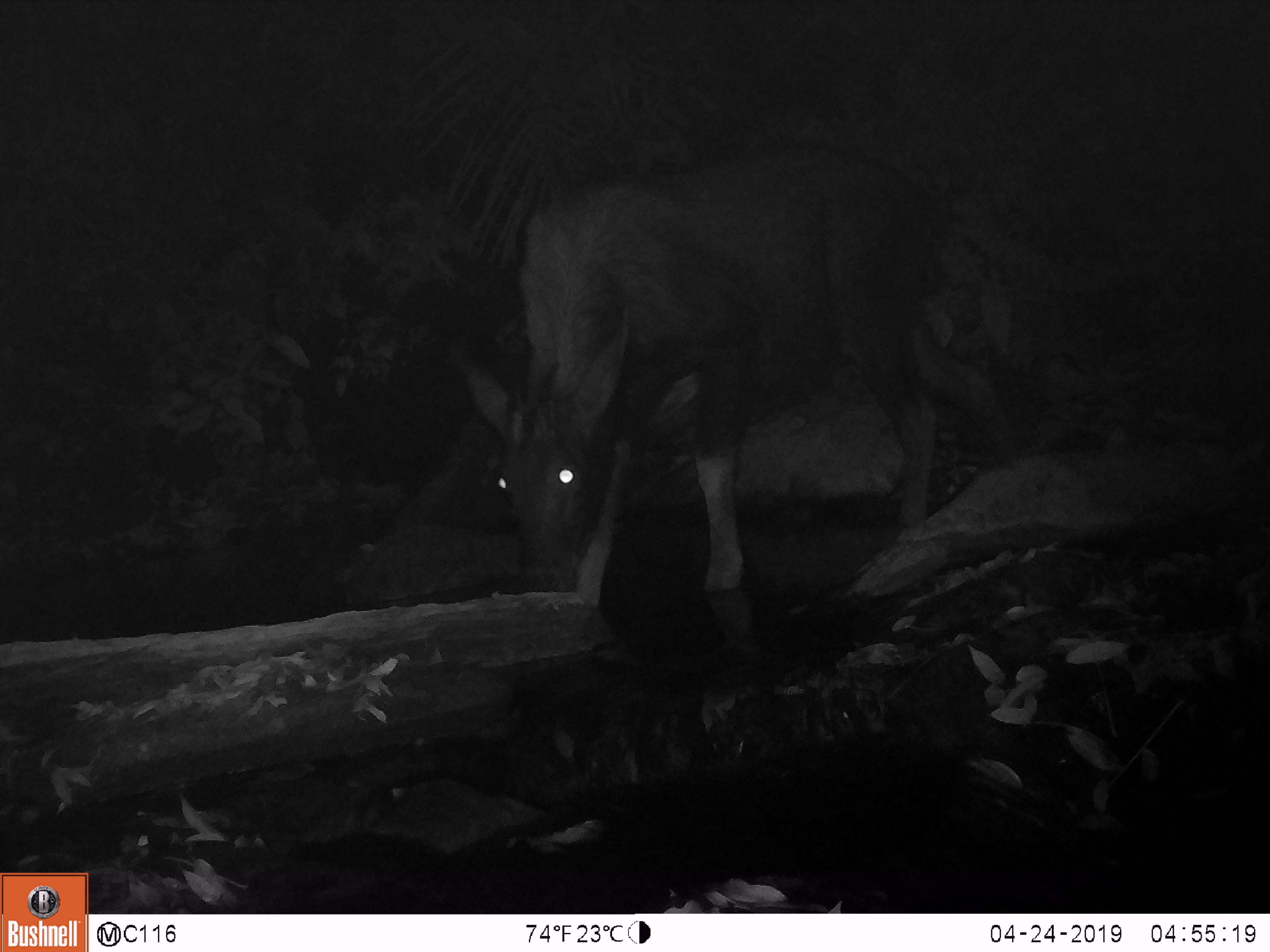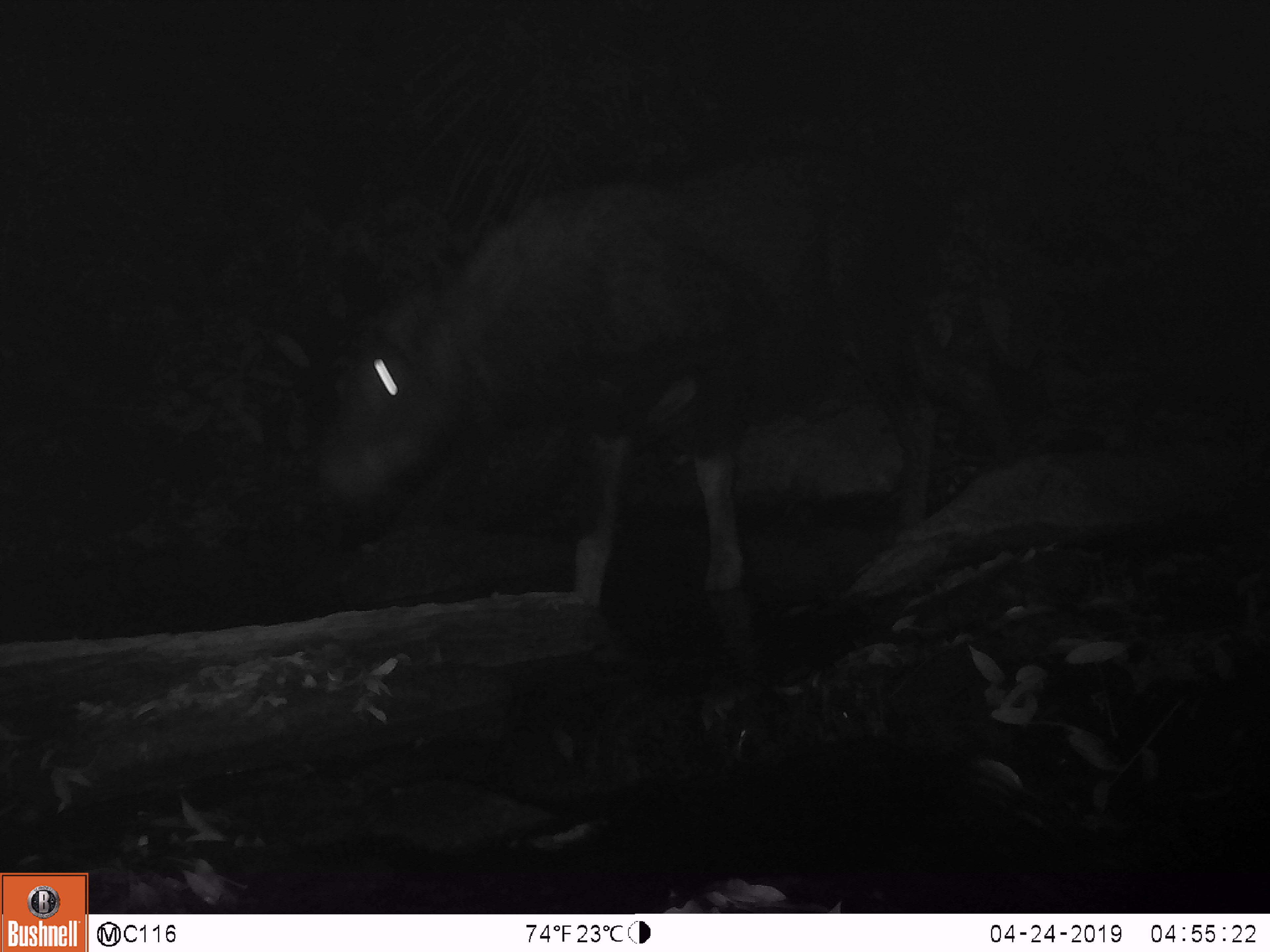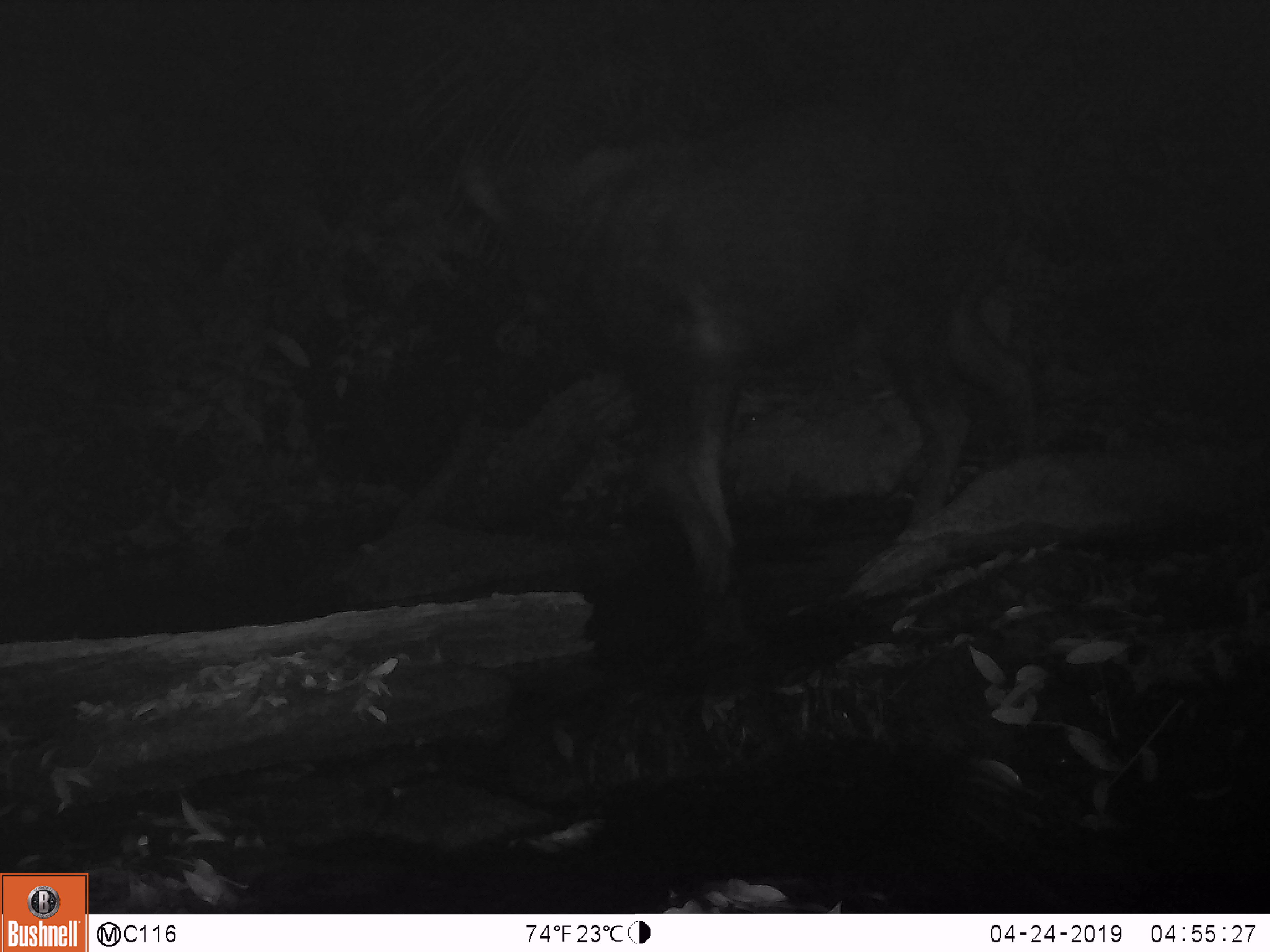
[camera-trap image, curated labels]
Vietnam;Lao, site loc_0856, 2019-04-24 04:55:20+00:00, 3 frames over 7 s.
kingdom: Animalia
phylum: Chordata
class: Mammalia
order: Artiodactyla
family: Bovidae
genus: Capricornis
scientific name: Capricornis sumatraensis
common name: chinese serow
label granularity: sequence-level